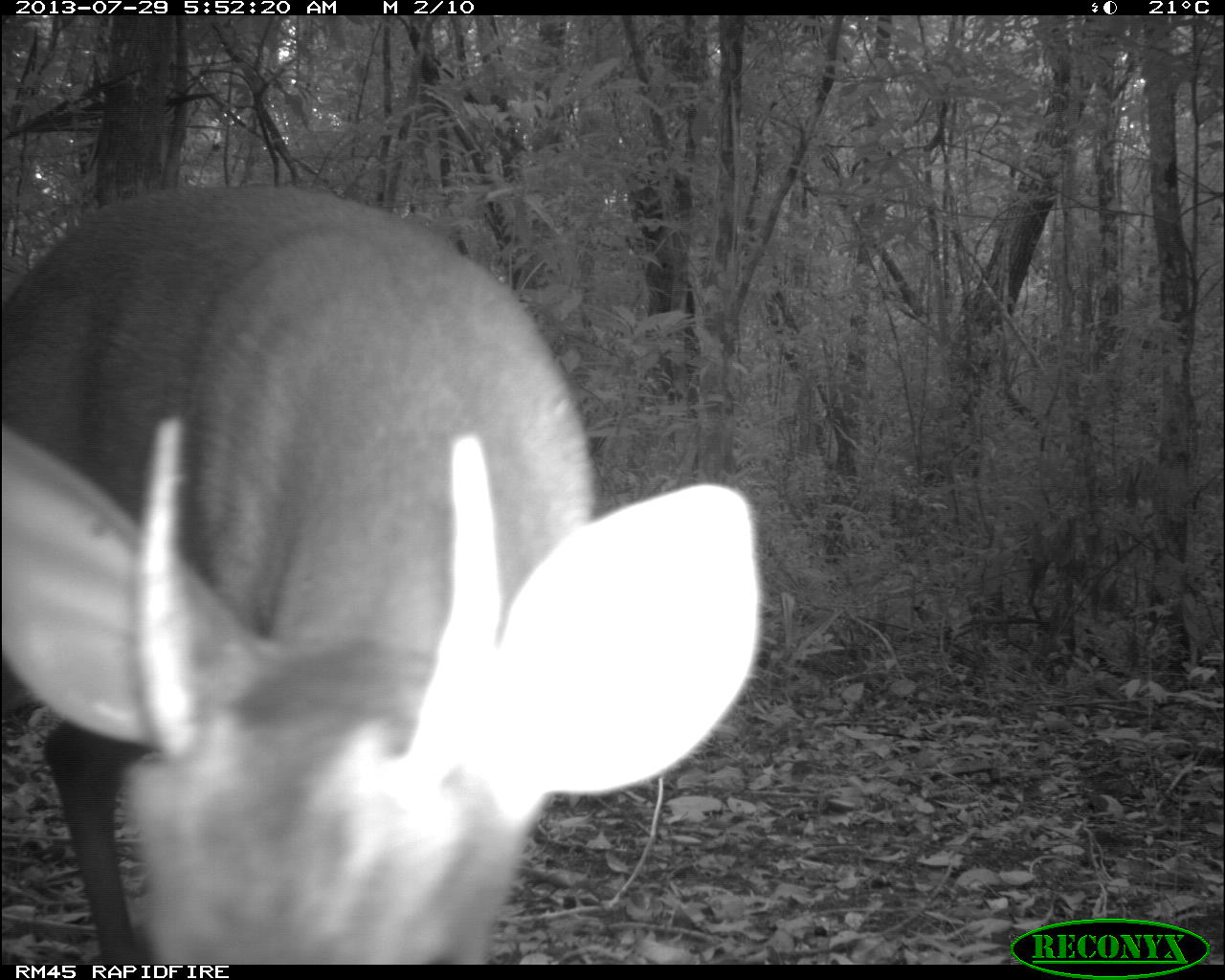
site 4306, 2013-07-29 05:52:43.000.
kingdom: Animalia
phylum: Chordata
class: Mammalia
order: Artiodactyla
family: Cervidae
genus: Mazama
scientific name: Mazama temama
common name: central american red brocket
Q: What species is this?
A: Mazama temama (central american red brocket).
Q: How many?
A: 1.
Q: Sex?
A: Male.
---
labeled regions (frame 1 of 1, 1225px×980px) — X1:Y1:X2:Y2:
mazama temama: 0:180:763:960